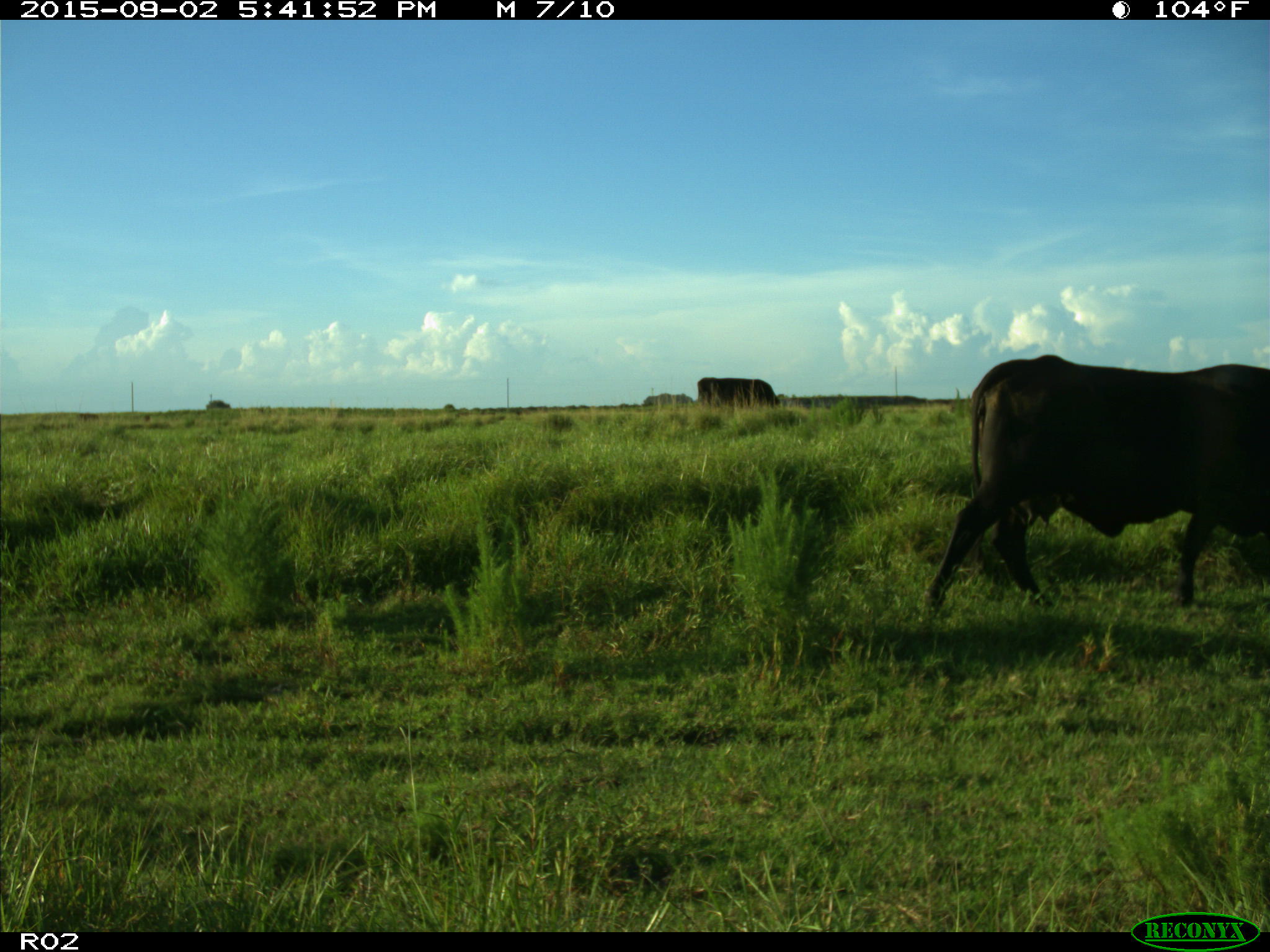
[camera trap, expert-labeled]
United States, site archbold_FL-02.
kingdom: Animalia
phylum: Chordata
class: Mammalia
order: Artiodactyla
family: Bovidae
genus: Bos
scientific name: Bos taurus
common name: domestic cow